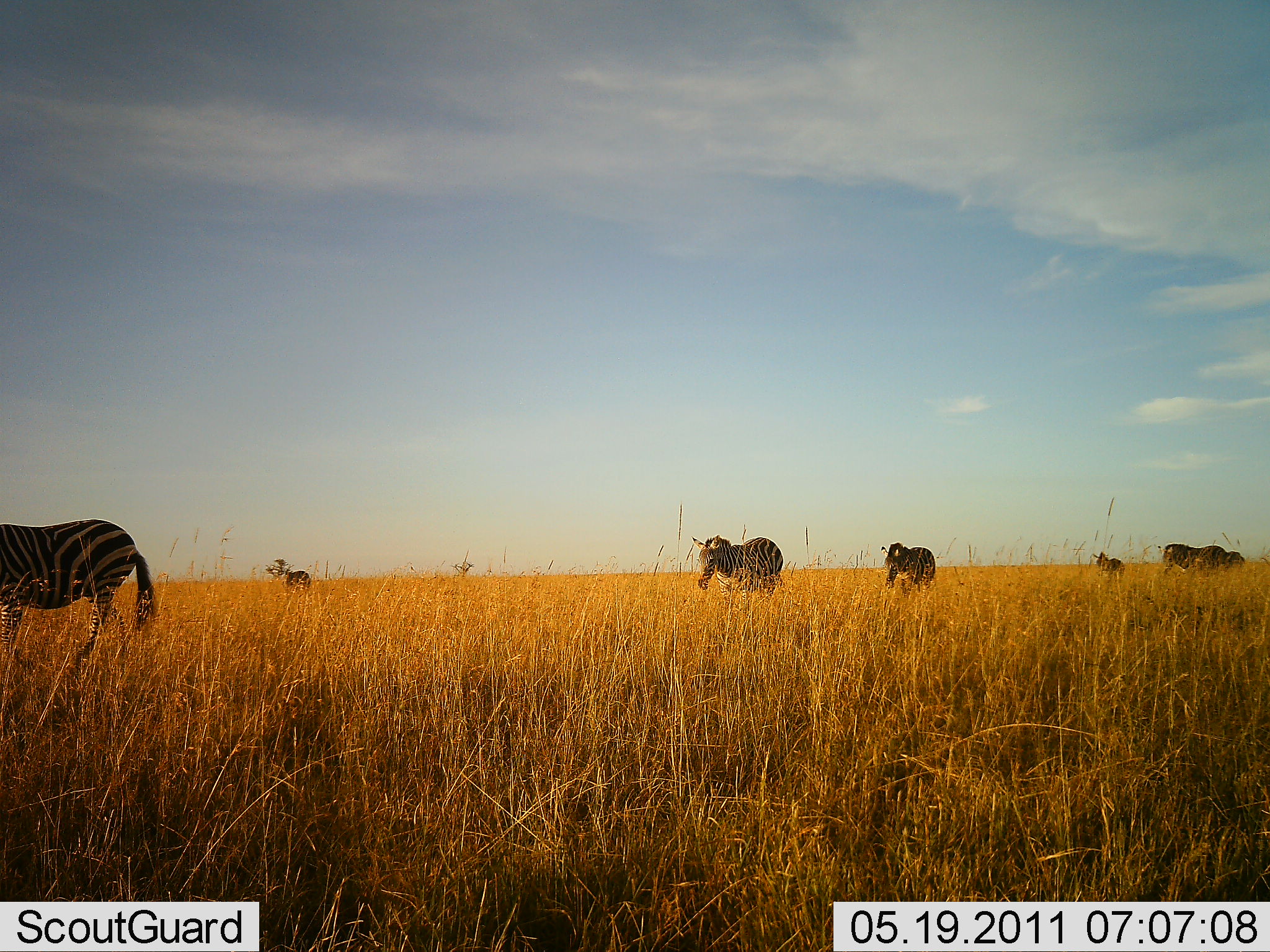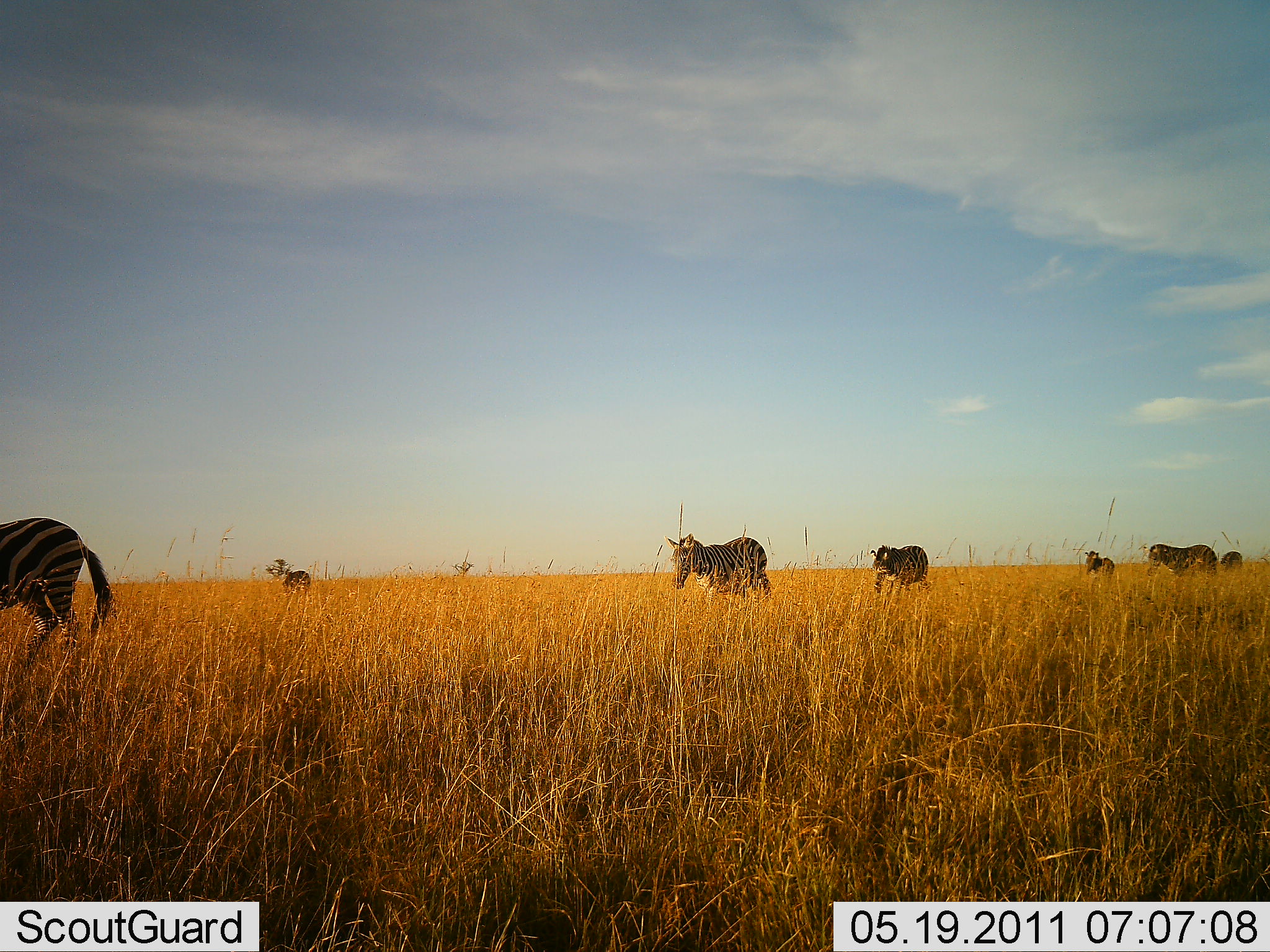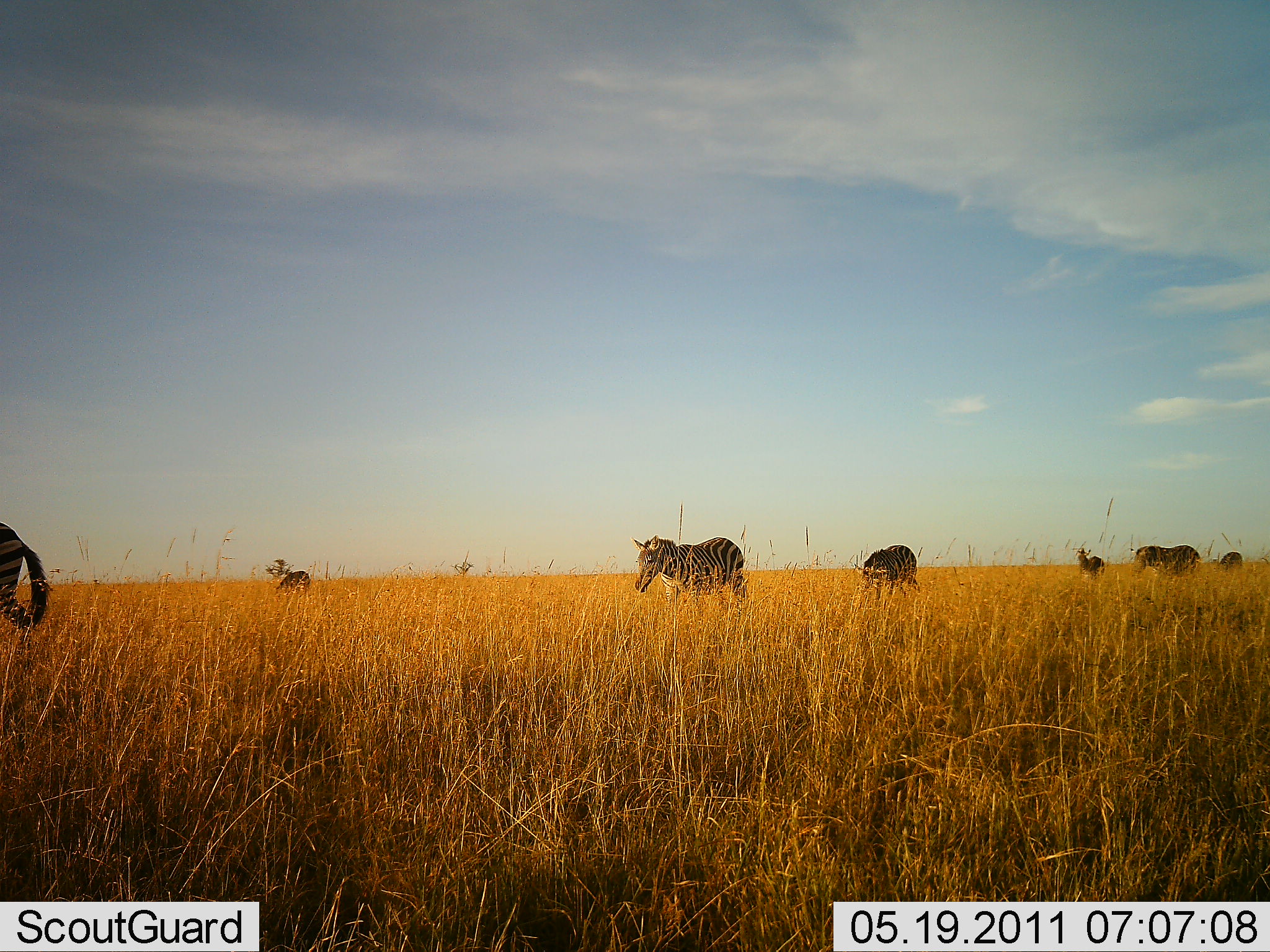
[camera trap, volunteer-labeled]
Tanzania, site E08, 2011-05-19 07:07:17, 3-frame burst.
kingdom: Animalia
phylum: Chordata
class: Mammalia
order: Perissodactyla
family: Equidae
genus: Equus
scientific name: Equus quagga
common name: plains zebra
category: zebra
Zebra (plains zebra) (Equus quagga), count 7. Behavior (volunteer vote fractions): standing 18%, resting 0%, moving 82%, interacting 0%. Young present (vote fraction): 0%. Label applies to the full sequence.